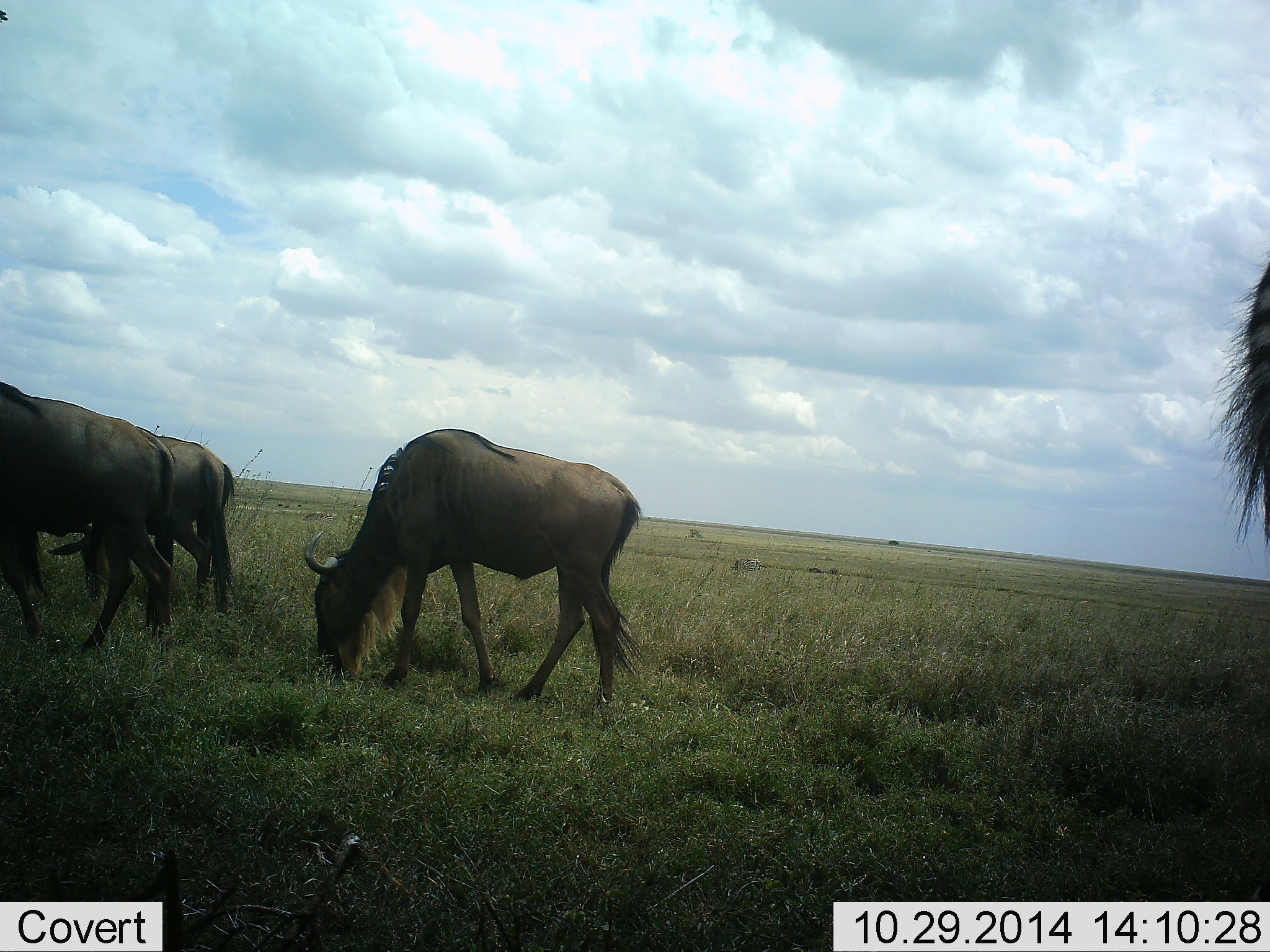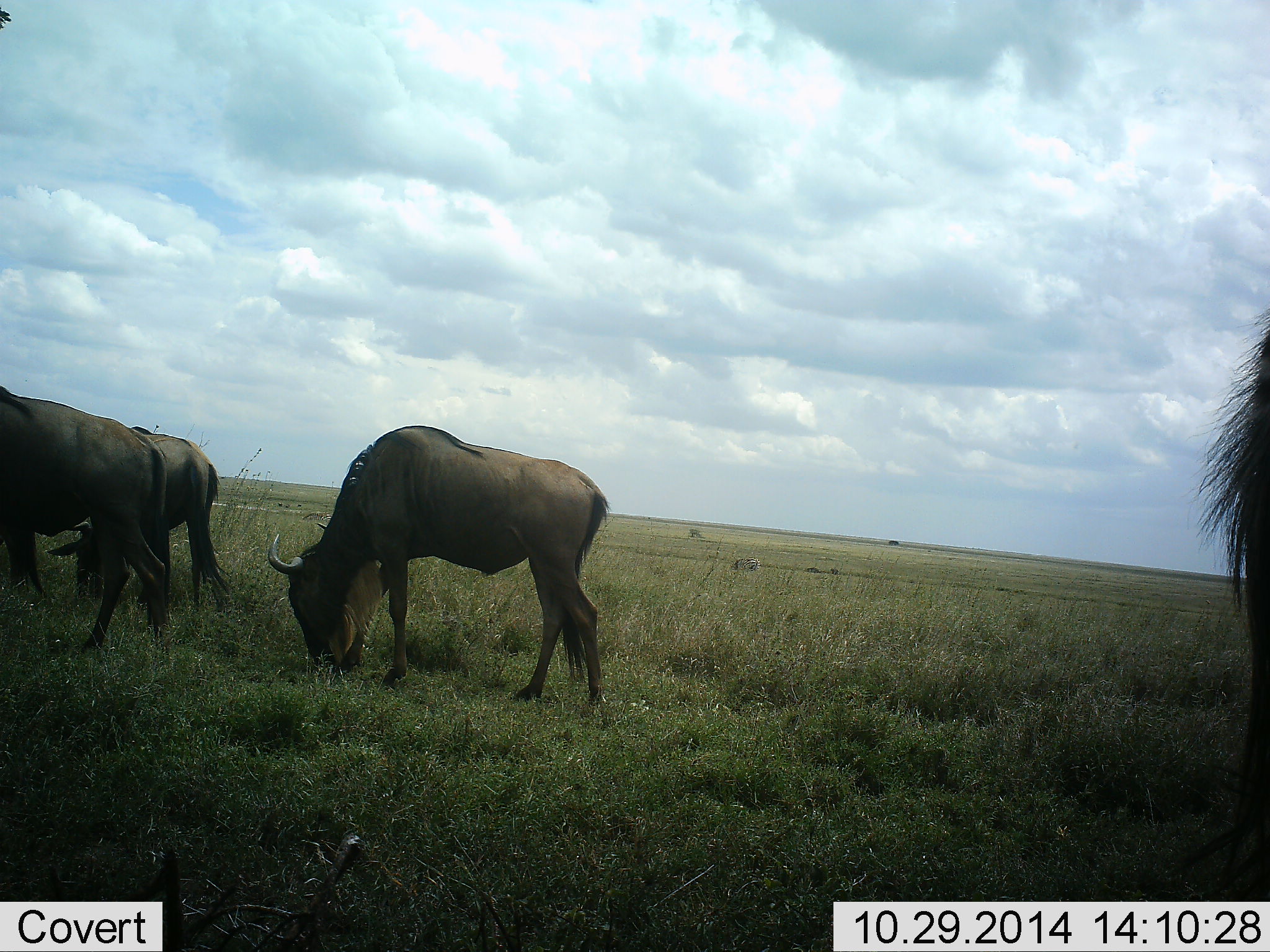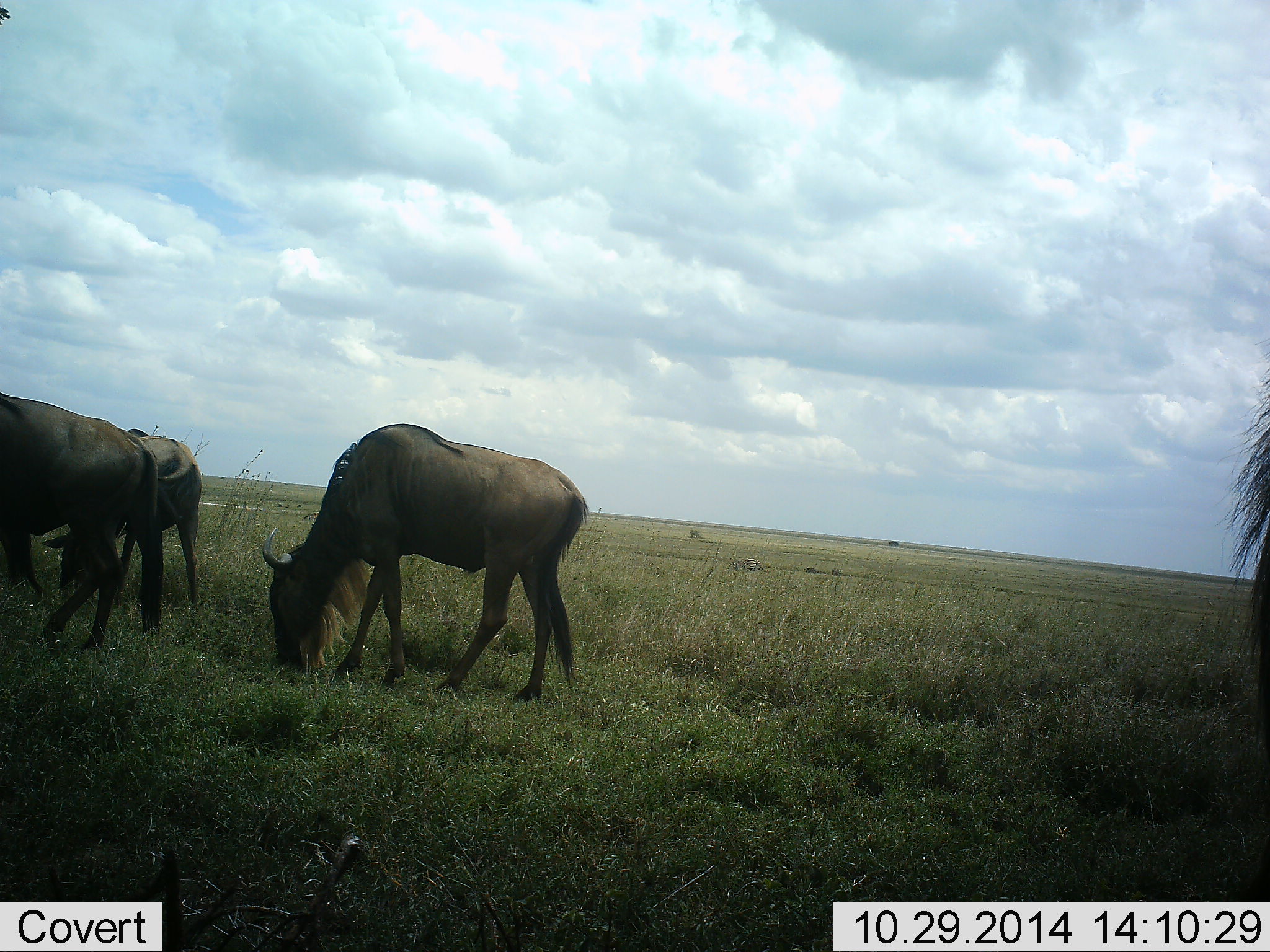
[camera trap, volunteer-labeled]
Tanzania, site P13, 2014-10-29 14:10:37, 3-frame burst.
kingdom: Animalia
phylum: Chordata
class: Mammalia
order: Artiodactyla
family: Bovidae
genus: Connochaetes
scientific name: Connochaetes taurinus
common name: blue wildebeest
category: wildebeest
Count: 4.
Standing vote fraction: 50%.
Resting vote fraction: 0%.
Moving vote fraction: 10%.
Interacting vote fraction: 0%.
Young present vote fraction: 0%.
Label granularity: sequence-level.